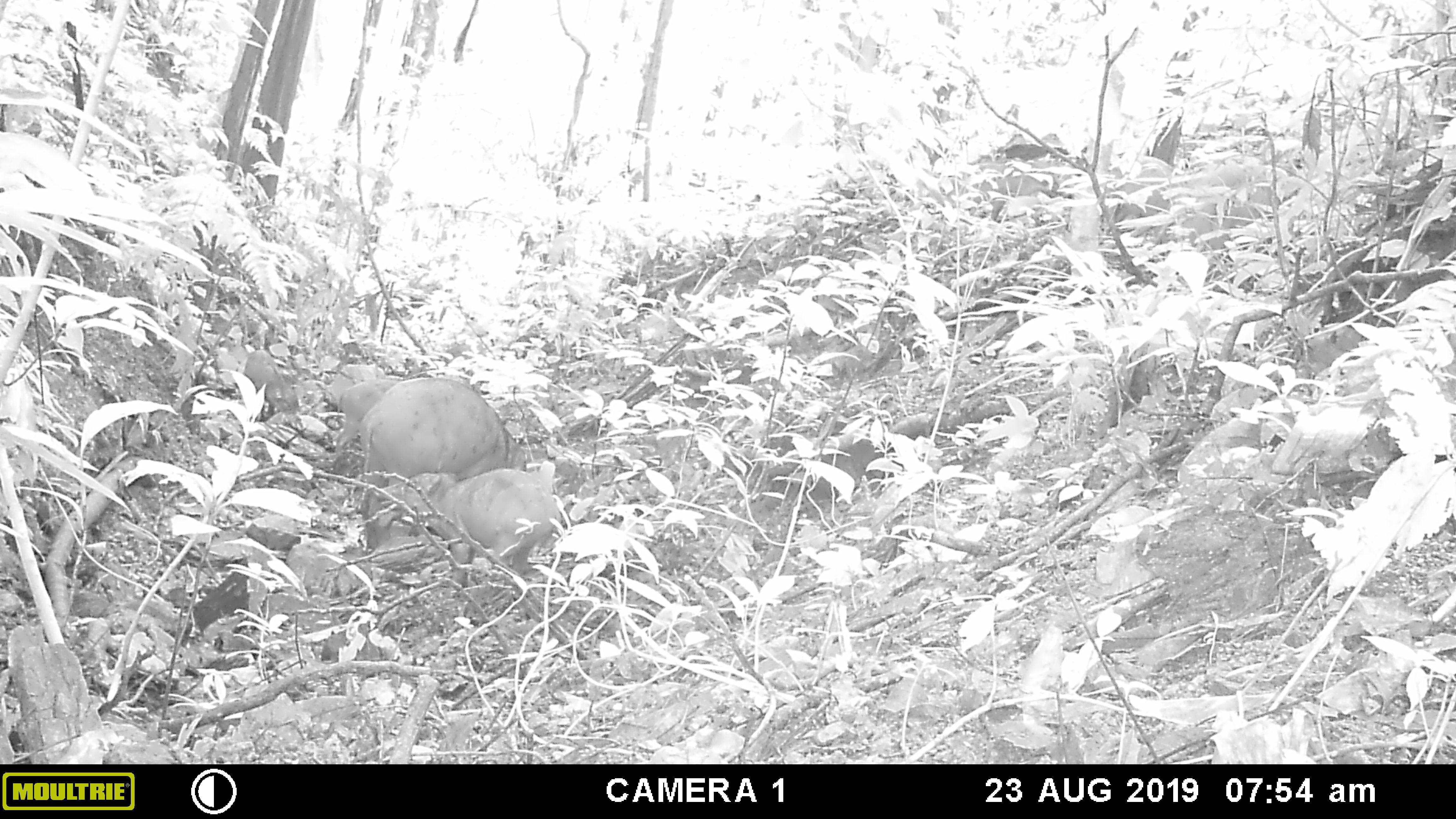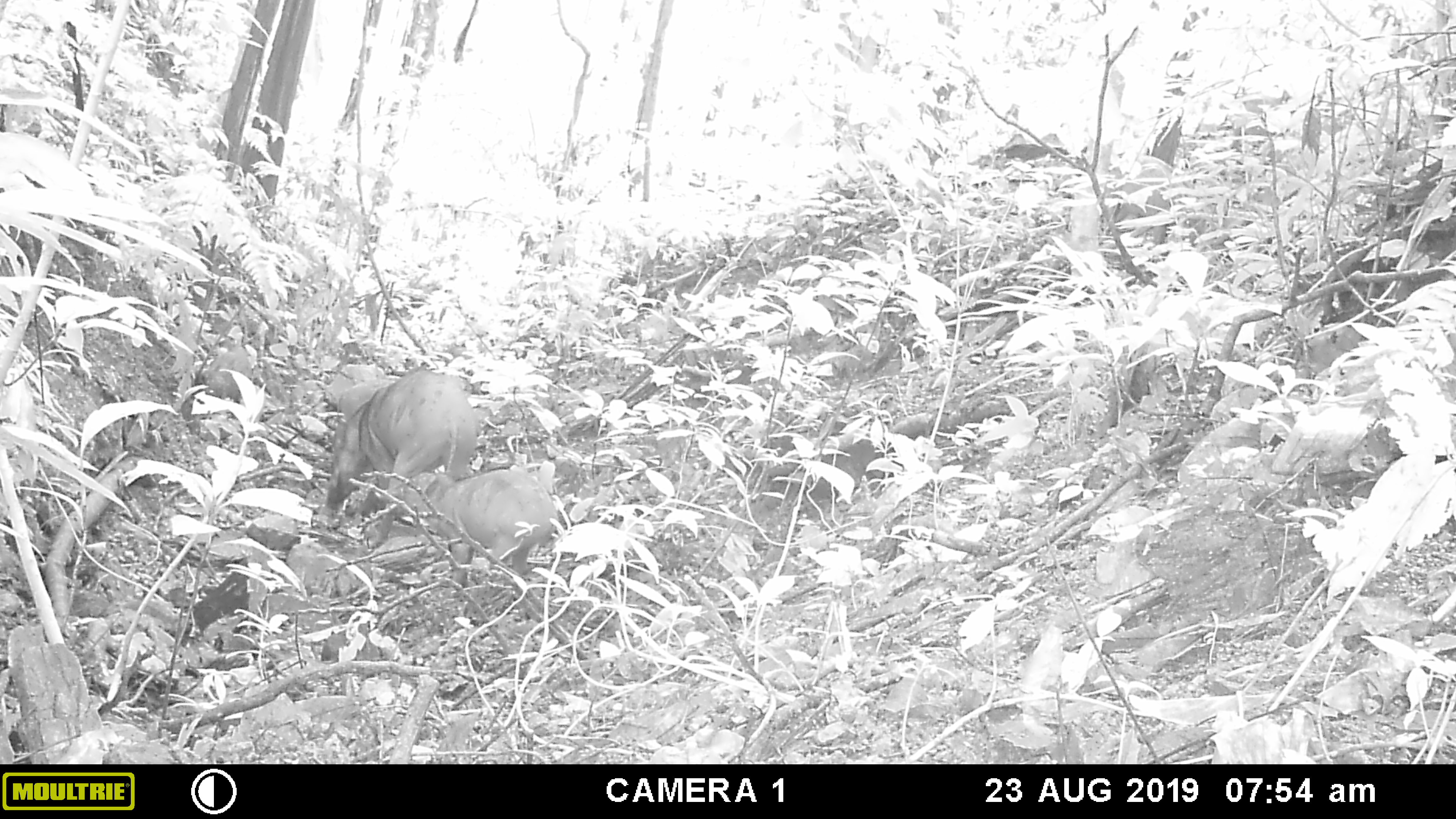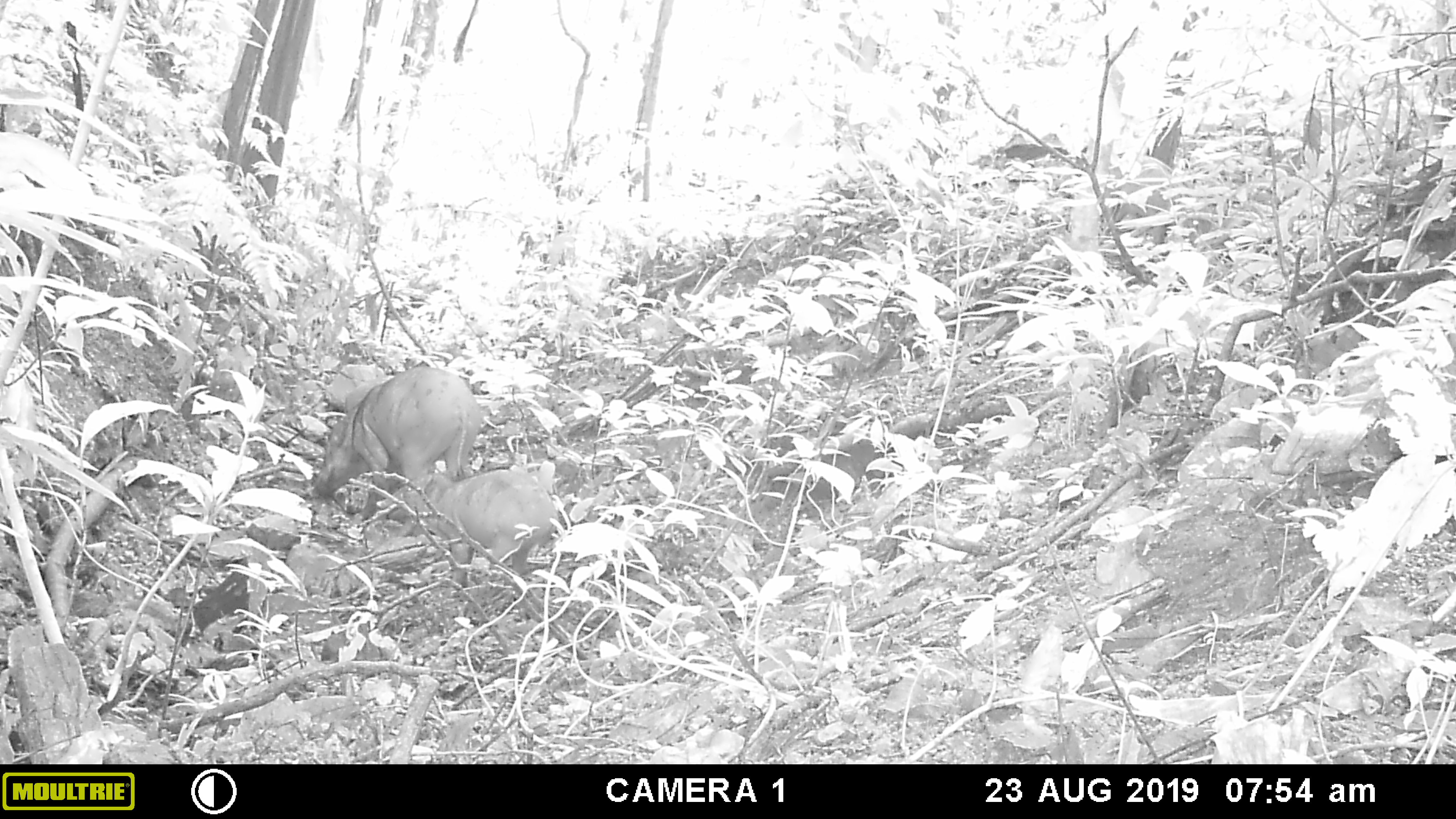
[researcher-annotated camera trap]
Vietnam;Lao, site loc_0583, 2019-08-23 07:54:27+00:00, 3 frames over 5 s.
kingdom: Animalia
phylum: Chordata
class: Mammalia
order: Artiodactyla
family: Suidae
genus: Sus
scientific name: Sus scrofa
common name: eurasian wild pig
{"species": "eurasian wild pig (Sus scrofa)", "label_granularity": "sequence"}